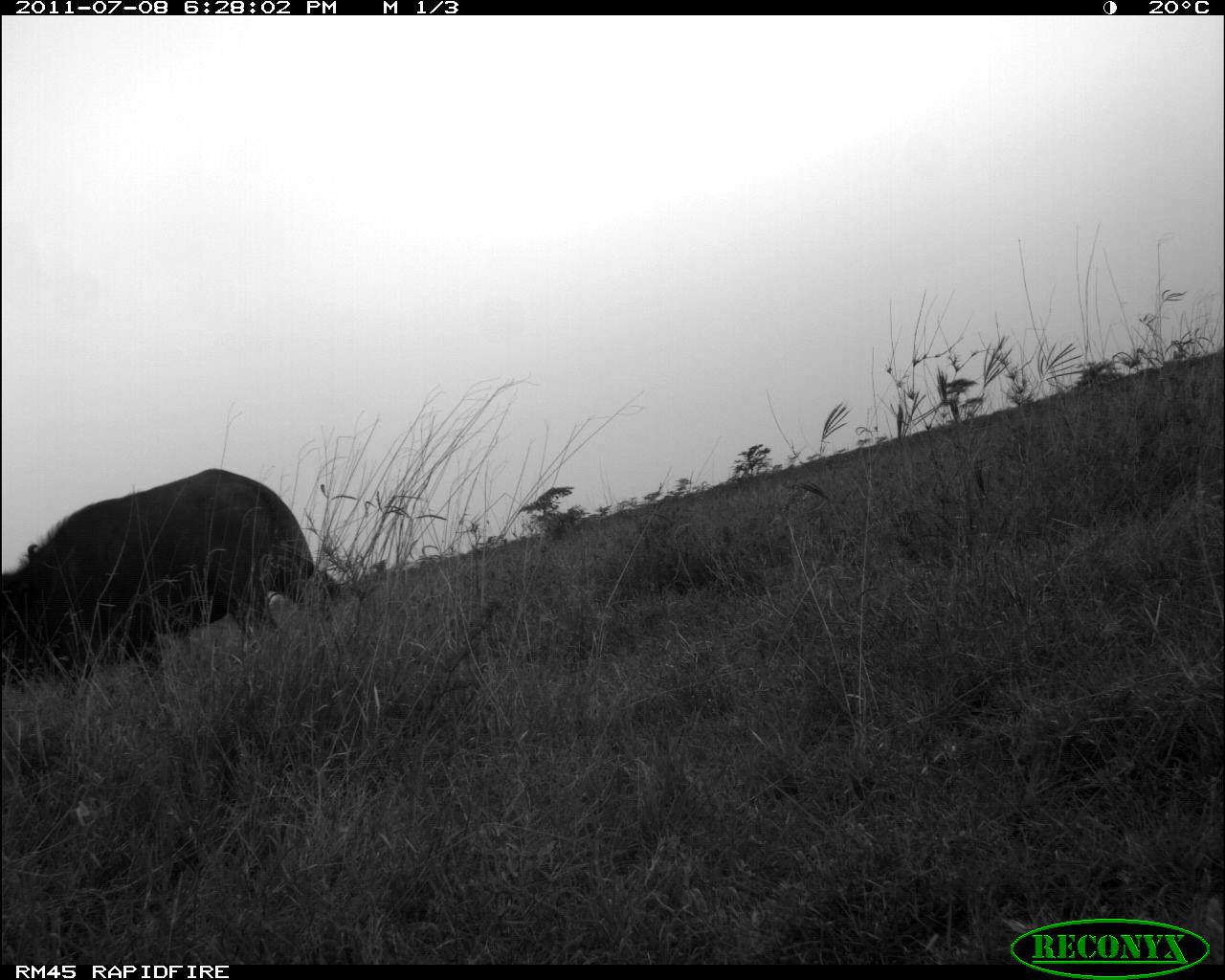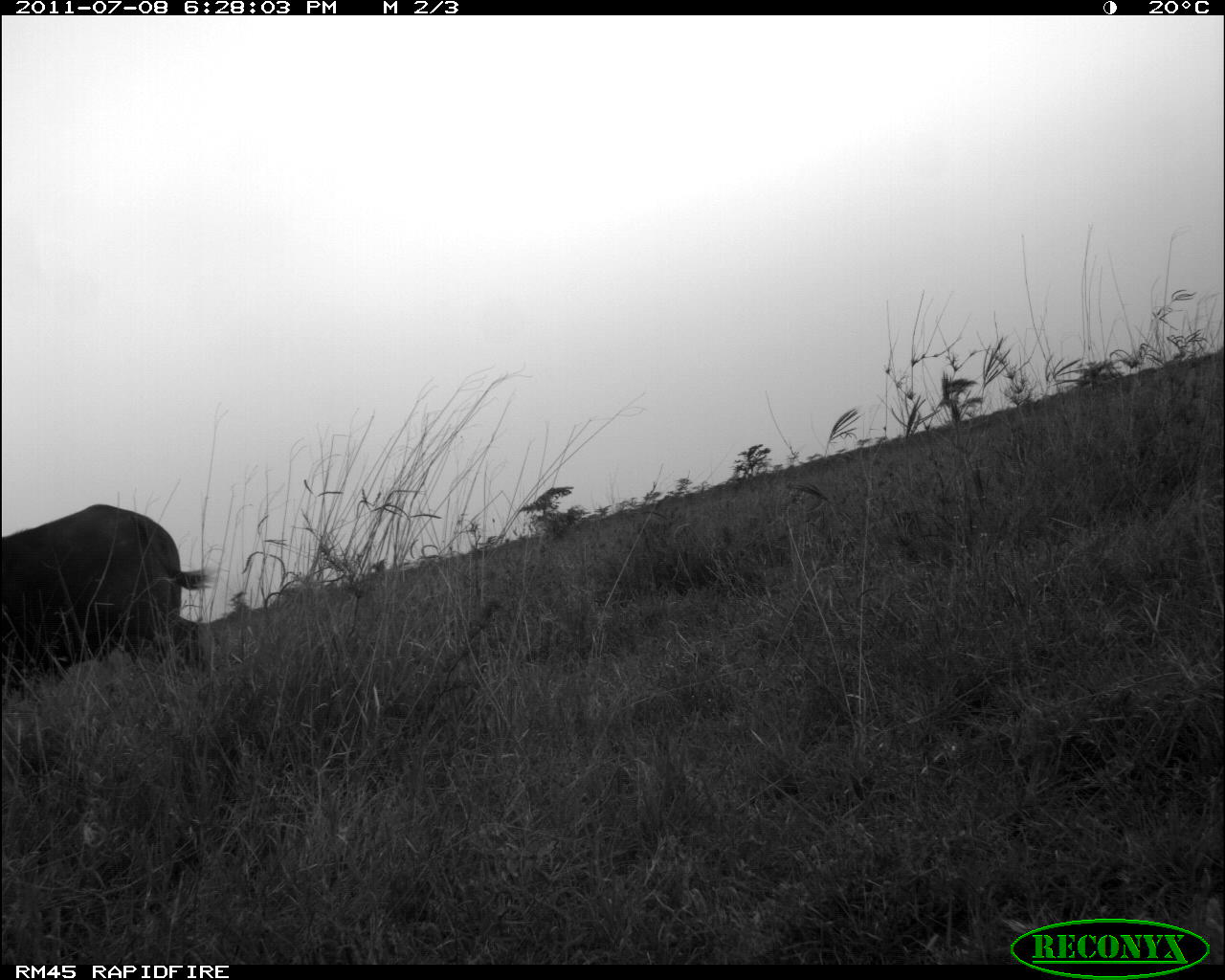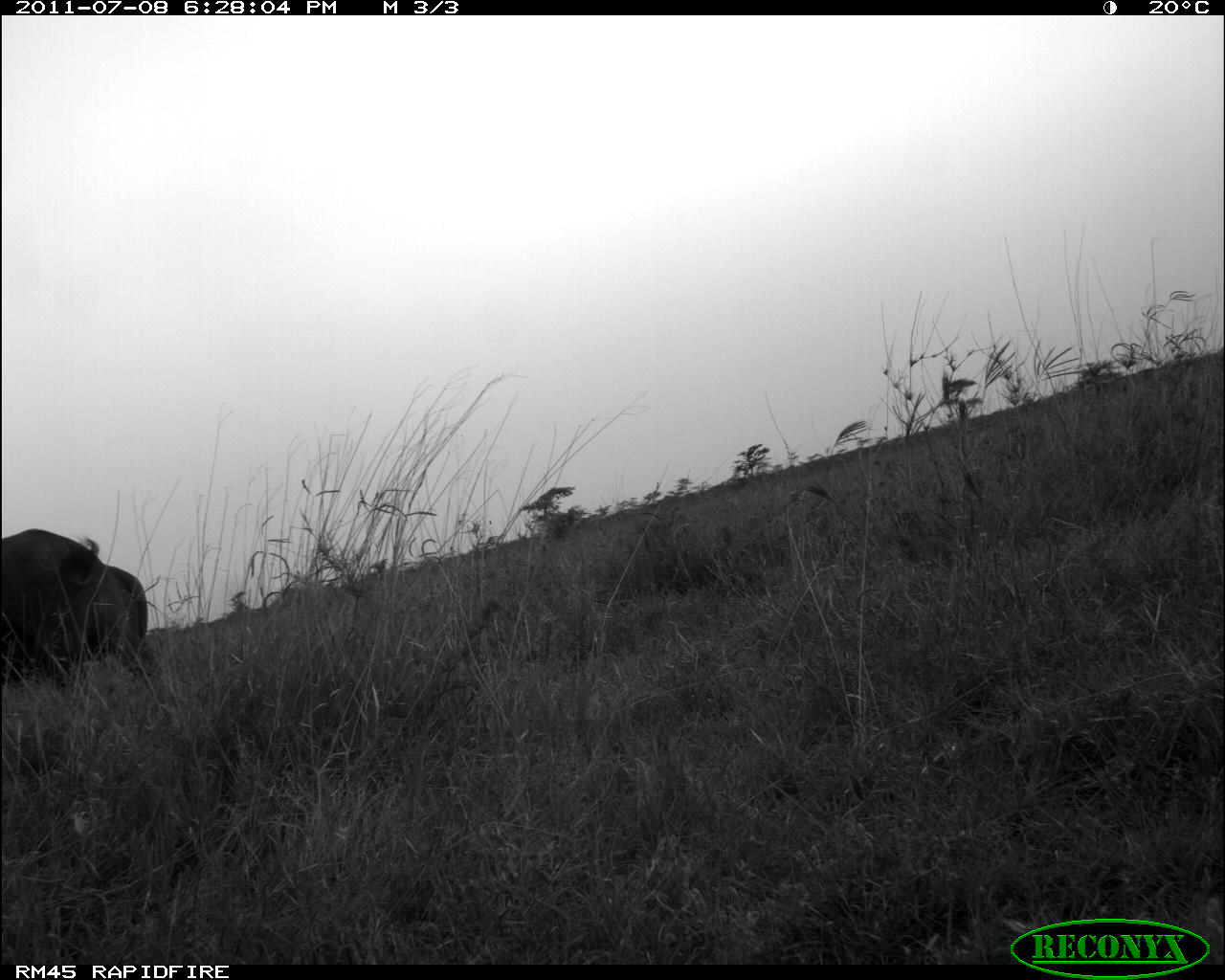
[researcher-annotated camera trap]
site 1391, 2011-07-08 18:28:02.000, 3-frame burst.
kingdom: Animalia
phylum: Chordata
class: Mammalia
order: Artiodactyla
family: Bovidae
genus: Syncerus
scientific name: Syncerus caffer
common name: african buffalo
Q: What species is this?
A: Syncerus caffer (african buffalo).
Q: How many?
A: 1.